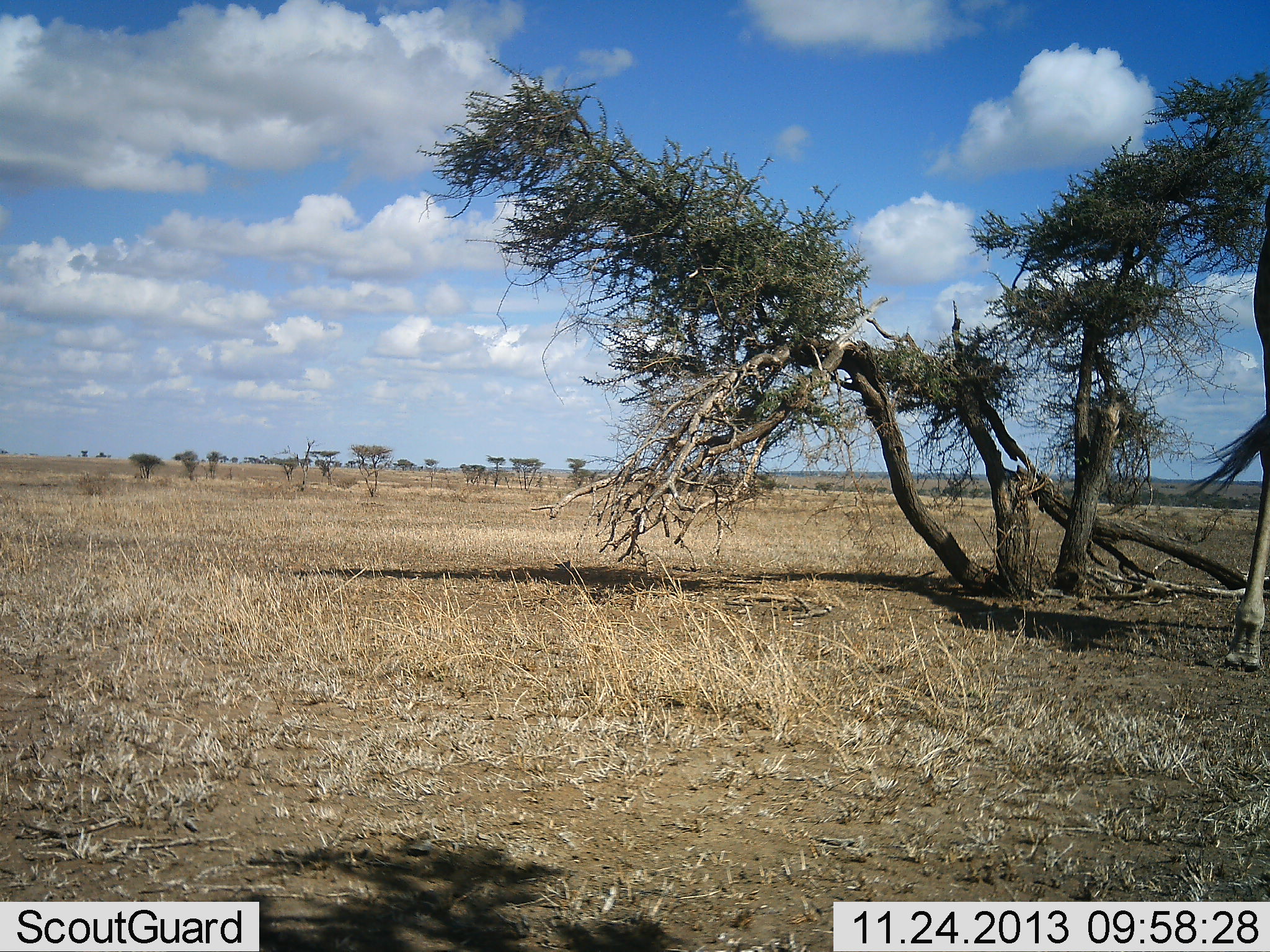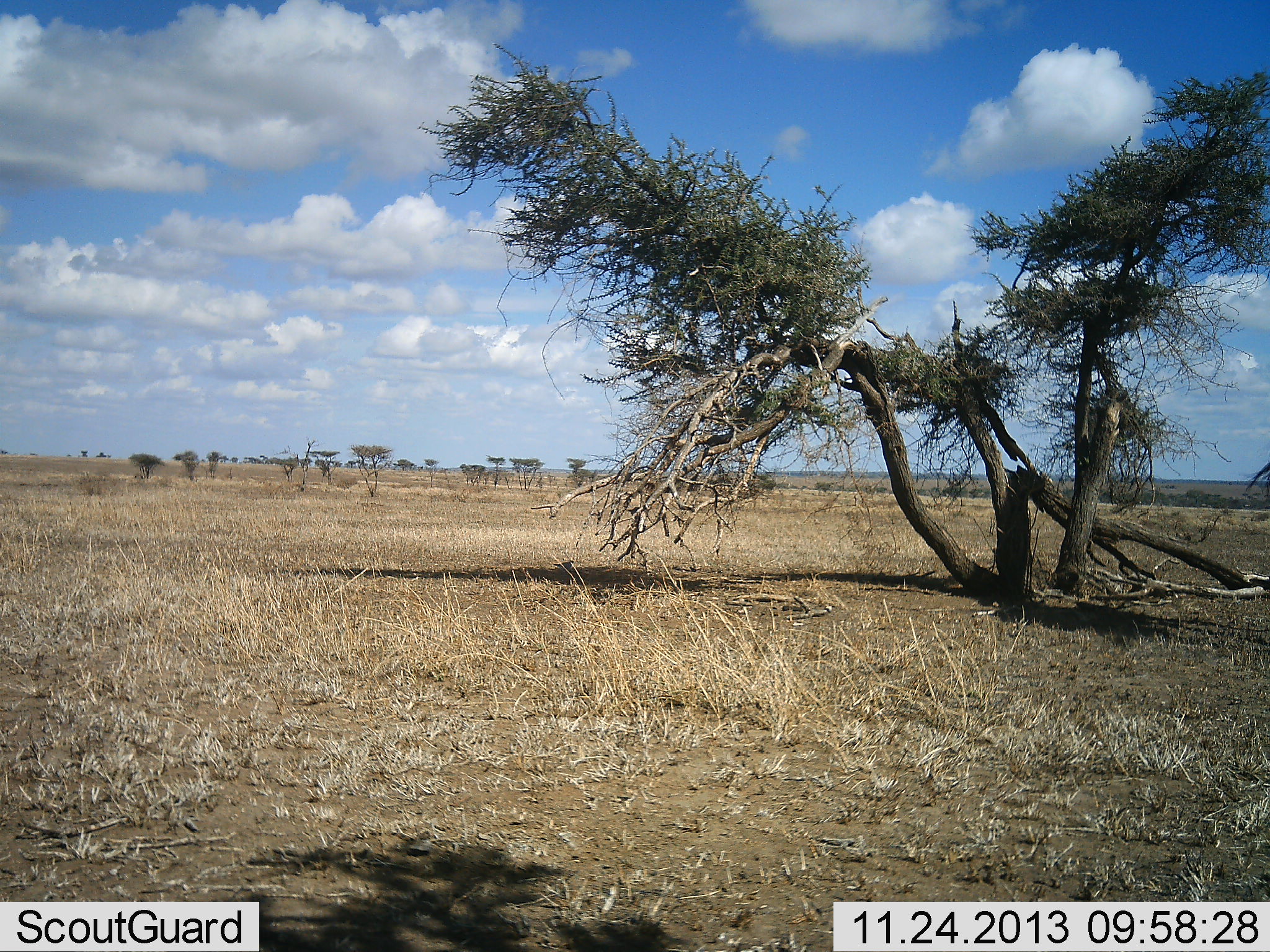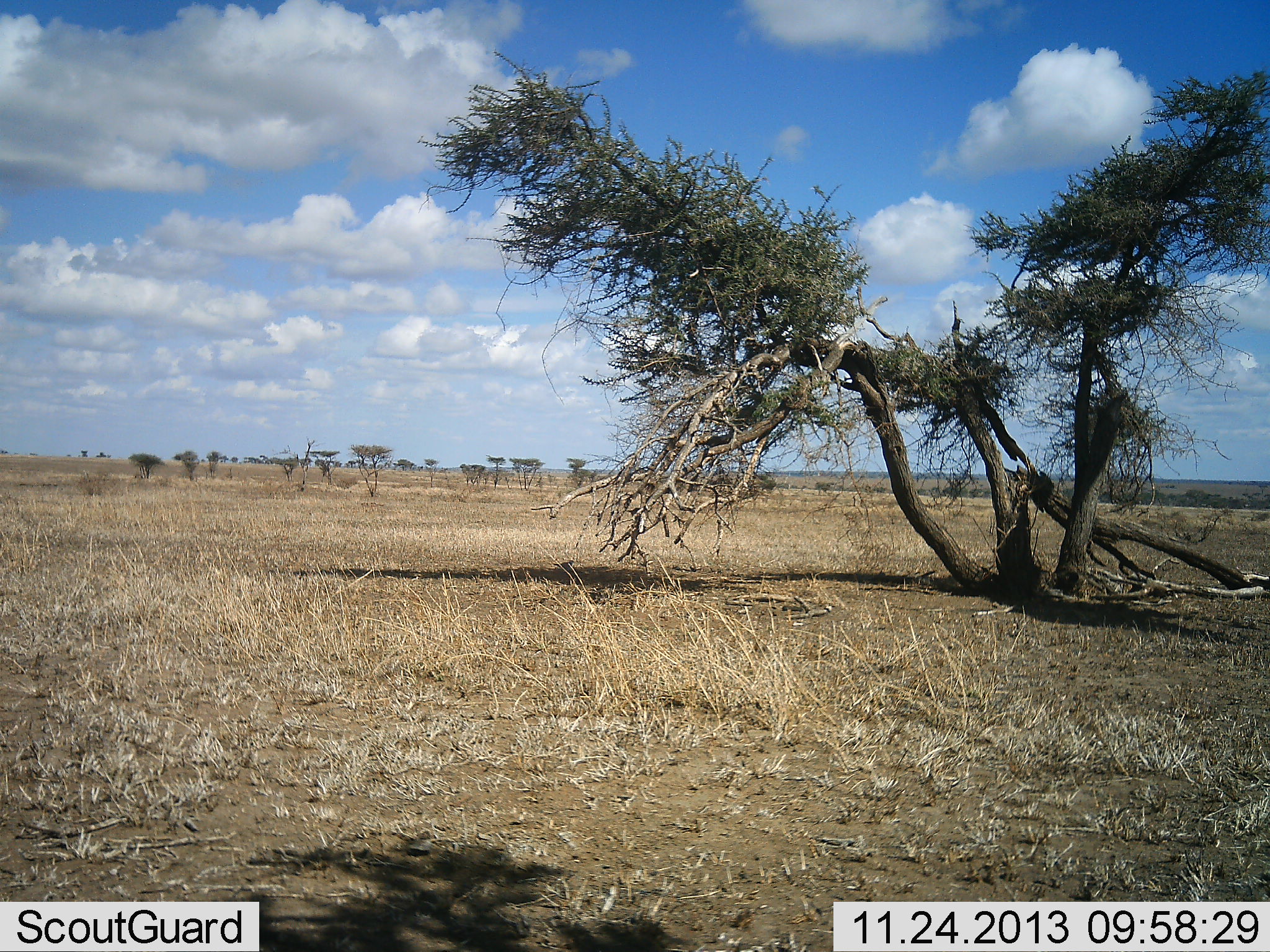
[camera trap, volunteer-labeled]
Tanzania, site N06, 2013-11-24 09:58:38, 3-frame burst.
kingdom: Animalia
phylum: Chordata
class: Mammalia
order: Artiodactyla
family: Giraffidae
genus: Giraffa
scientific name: Giraffa camelopardalis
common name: giraffe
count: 1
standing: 0%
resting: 0%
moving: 100%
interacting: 0%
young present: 0%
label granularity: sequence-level